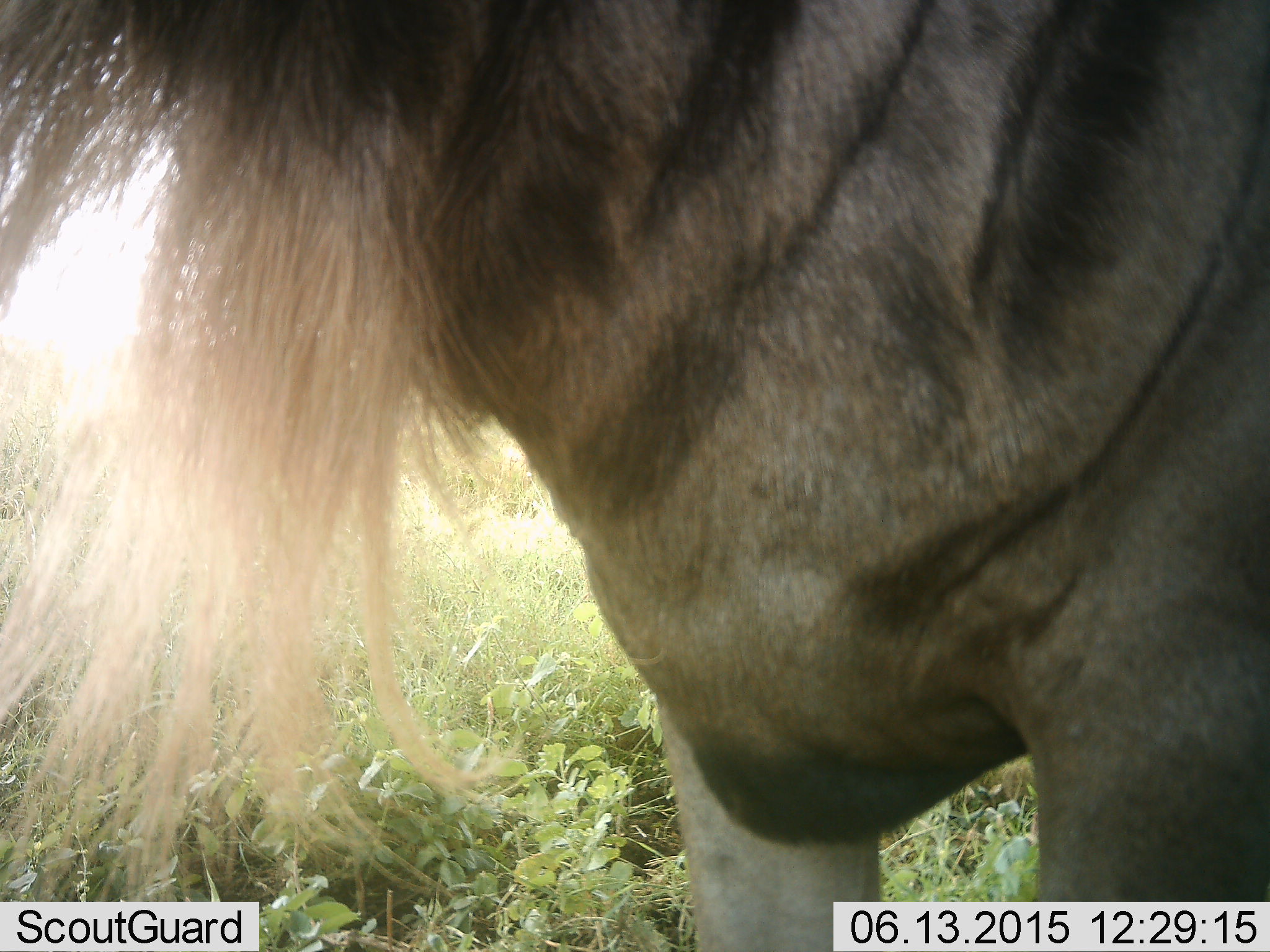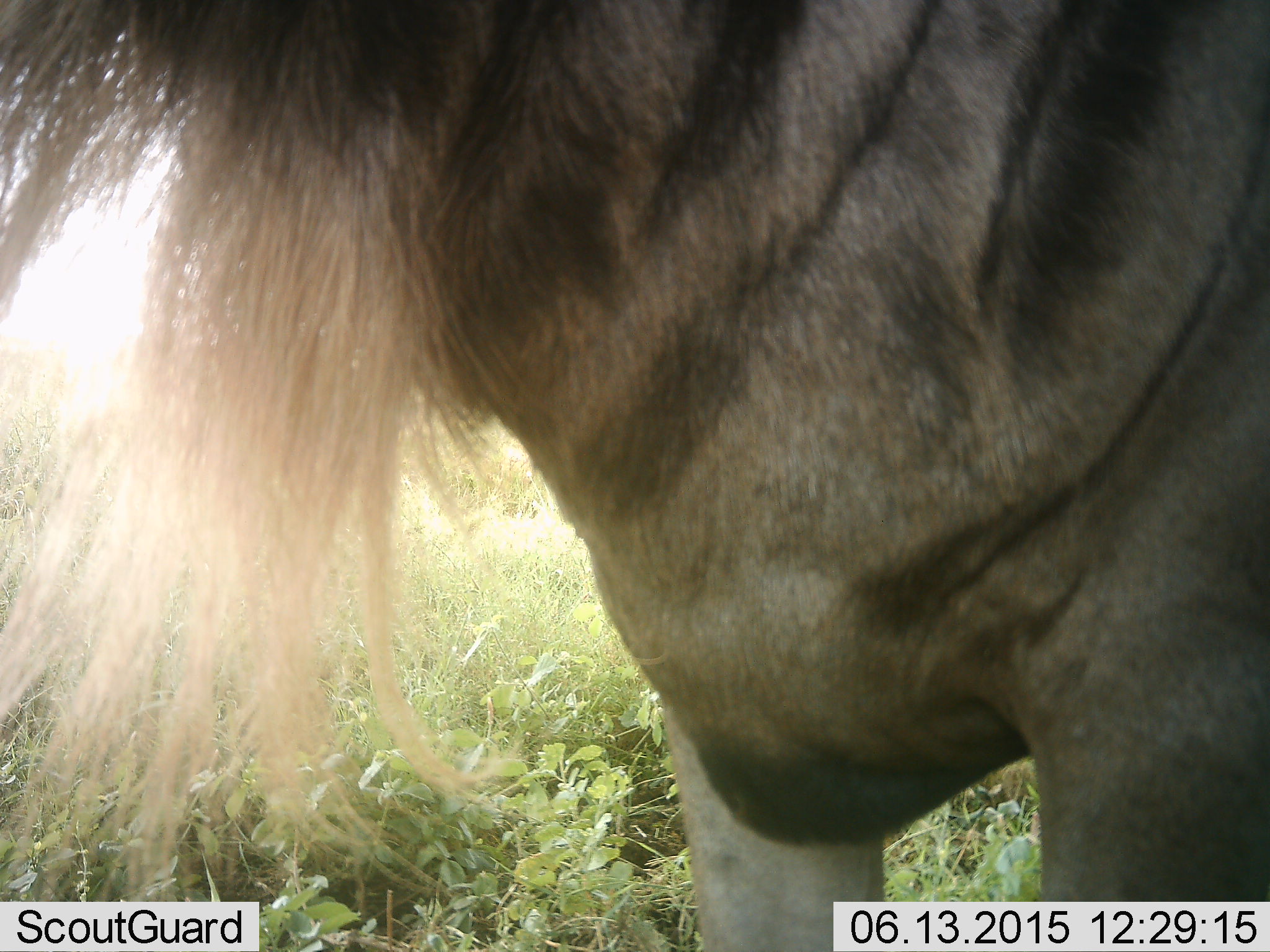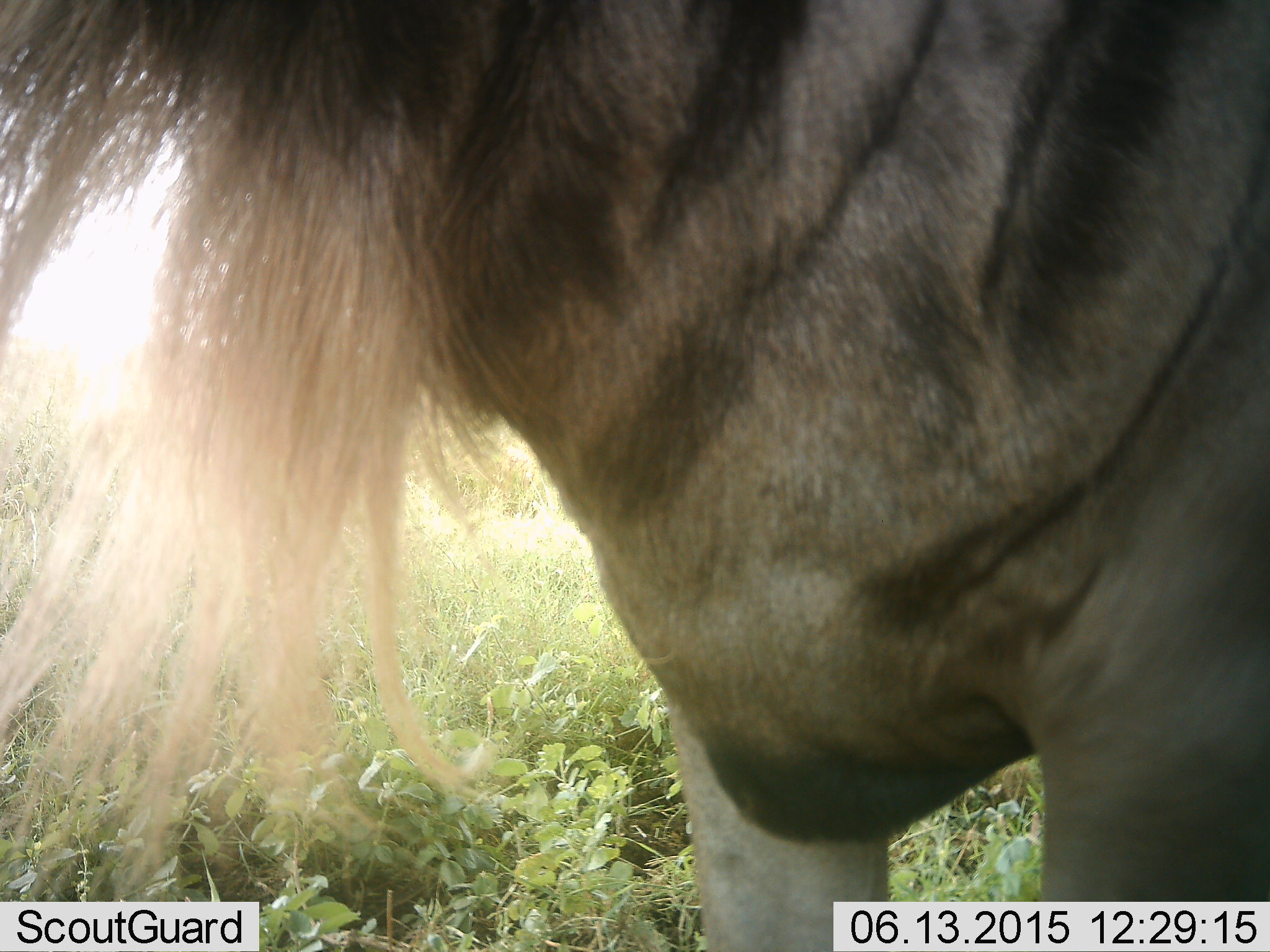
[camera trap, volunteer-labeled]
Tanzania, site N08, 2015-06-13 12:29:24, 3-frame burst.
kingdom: Animalia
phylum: Chordata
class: Mammalia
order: Artiodactyla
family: Bovidae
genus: Connochaetes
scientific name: Connochaetes taurinus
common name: blue wildebeest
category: wildebeest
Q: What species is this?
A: Wildebeest (blue wildebeest) (Connochaetes taurinus).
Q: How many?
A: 1.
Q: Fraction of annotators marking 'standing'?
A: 100%.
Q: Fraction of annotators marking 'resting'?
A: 0%.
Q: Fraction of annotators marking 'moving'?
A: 0%.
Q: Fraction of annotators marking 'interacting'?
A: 0%.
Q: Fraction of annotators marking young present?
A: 0%.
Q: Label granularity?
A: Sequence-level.